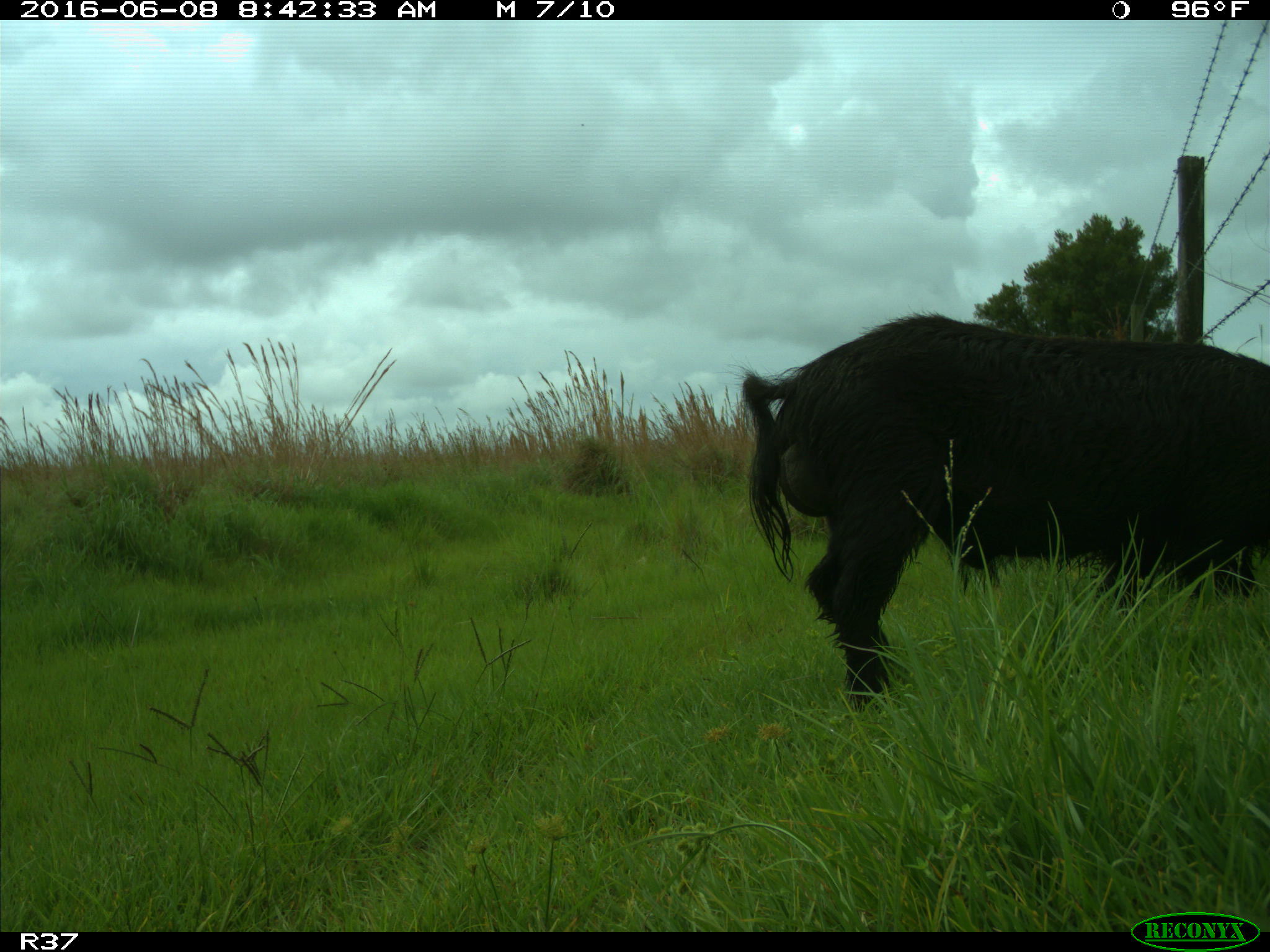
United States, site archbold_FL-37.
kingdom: Animalia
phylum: Chordata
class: Mammalia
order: Artiodactyla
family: Suidae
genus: Sus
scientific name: Sus scrofa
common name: wild boar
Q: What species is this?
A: Sus scrofa (wild boar).